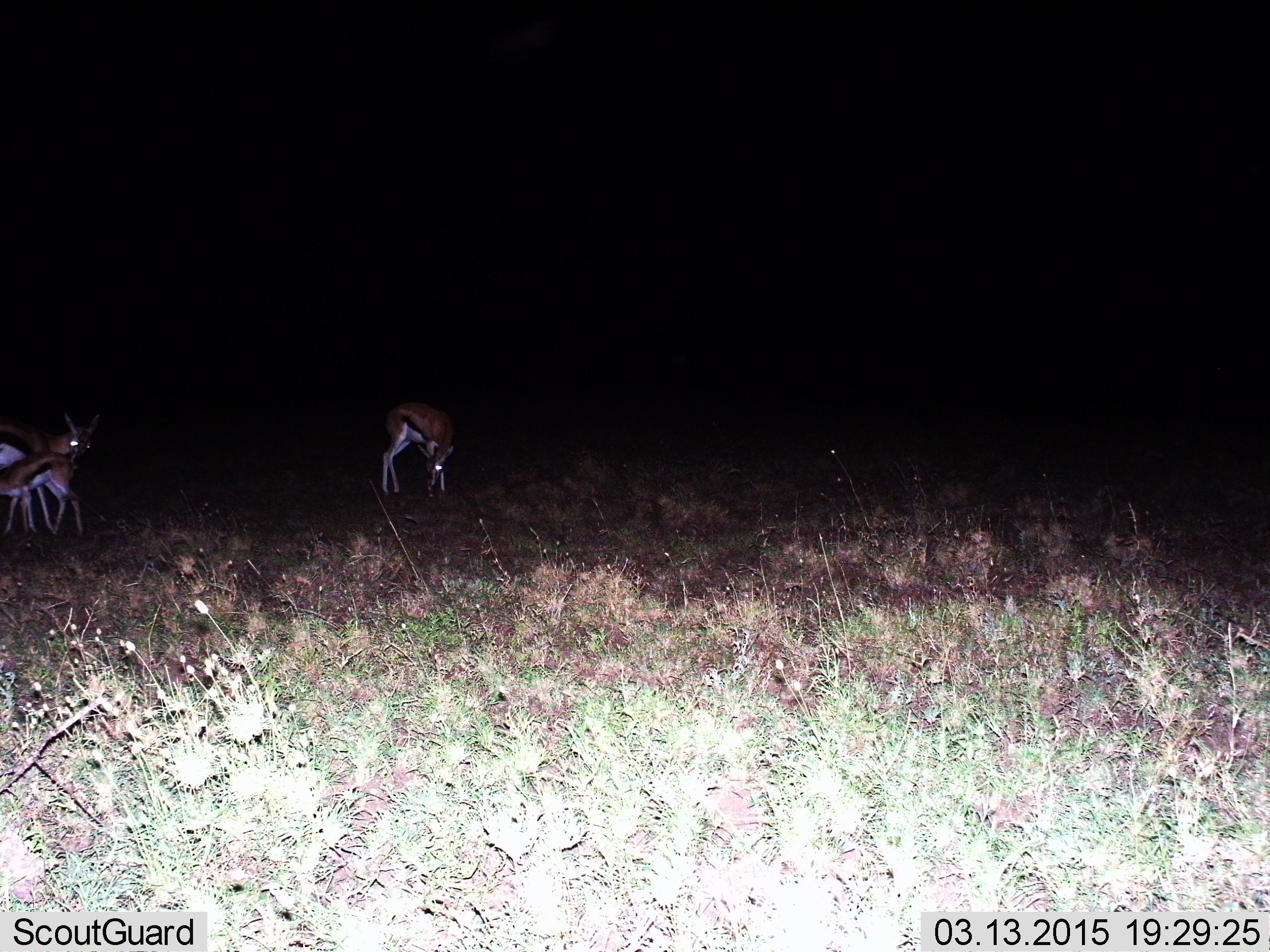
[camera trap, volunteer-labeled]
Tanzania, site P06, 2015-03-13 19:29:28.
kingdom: Animalia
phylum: Chordata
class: Mammalia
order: Artiodactyla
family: Bovidae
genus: Eudorcas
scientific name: Eudorcas thomsonii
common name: thomson's gazelle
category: gazellethomsons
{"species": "gazellethomsons (thomson's gazelle) (Eudorcas thomsonii)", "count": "3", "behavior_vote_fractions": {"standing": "89%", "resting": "0%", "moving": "11%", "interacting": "0%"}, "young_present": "33%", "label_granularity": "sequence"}